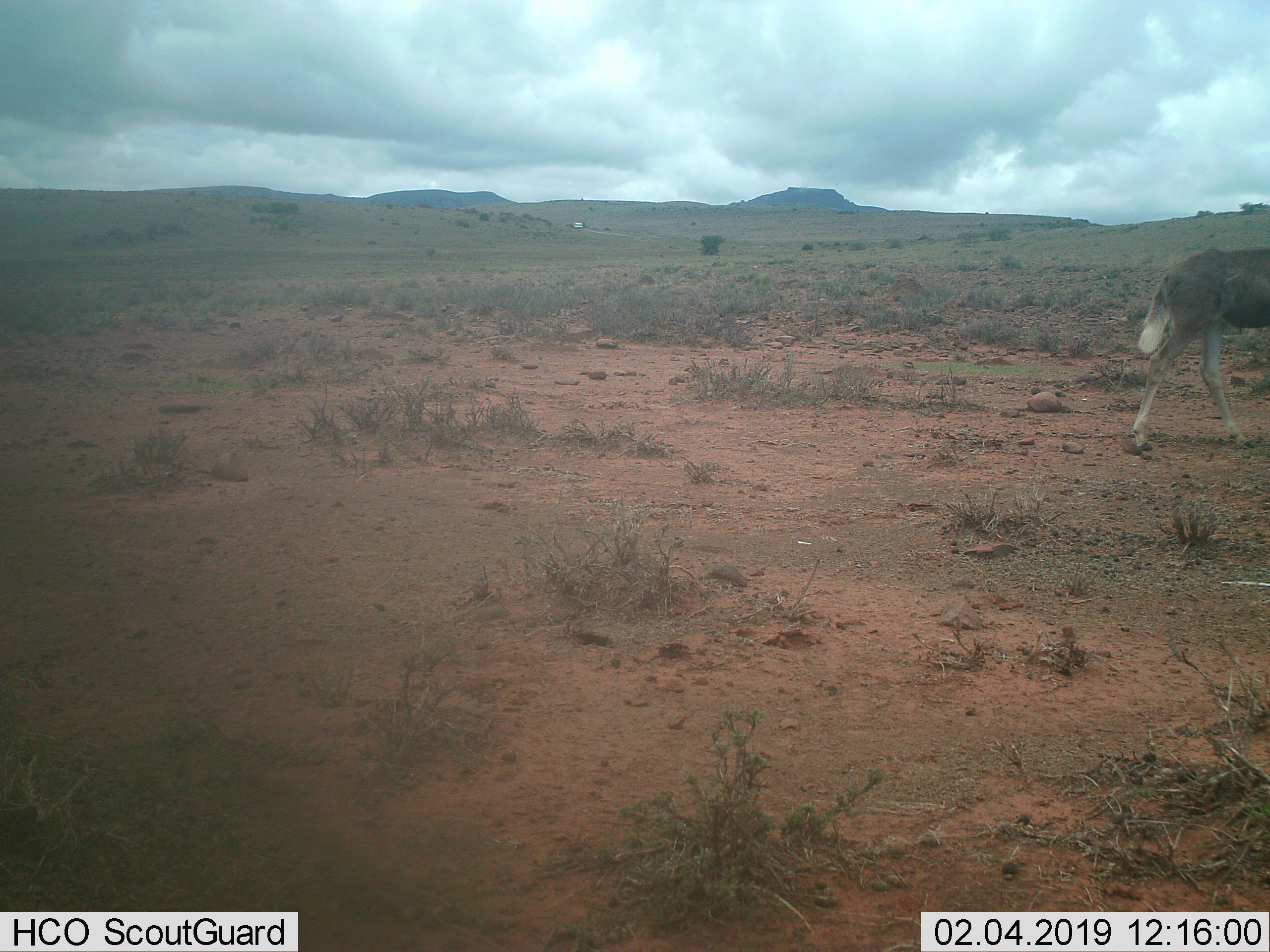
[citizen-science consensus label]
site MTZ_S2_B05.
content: unidentified animal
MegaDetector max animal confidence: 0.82